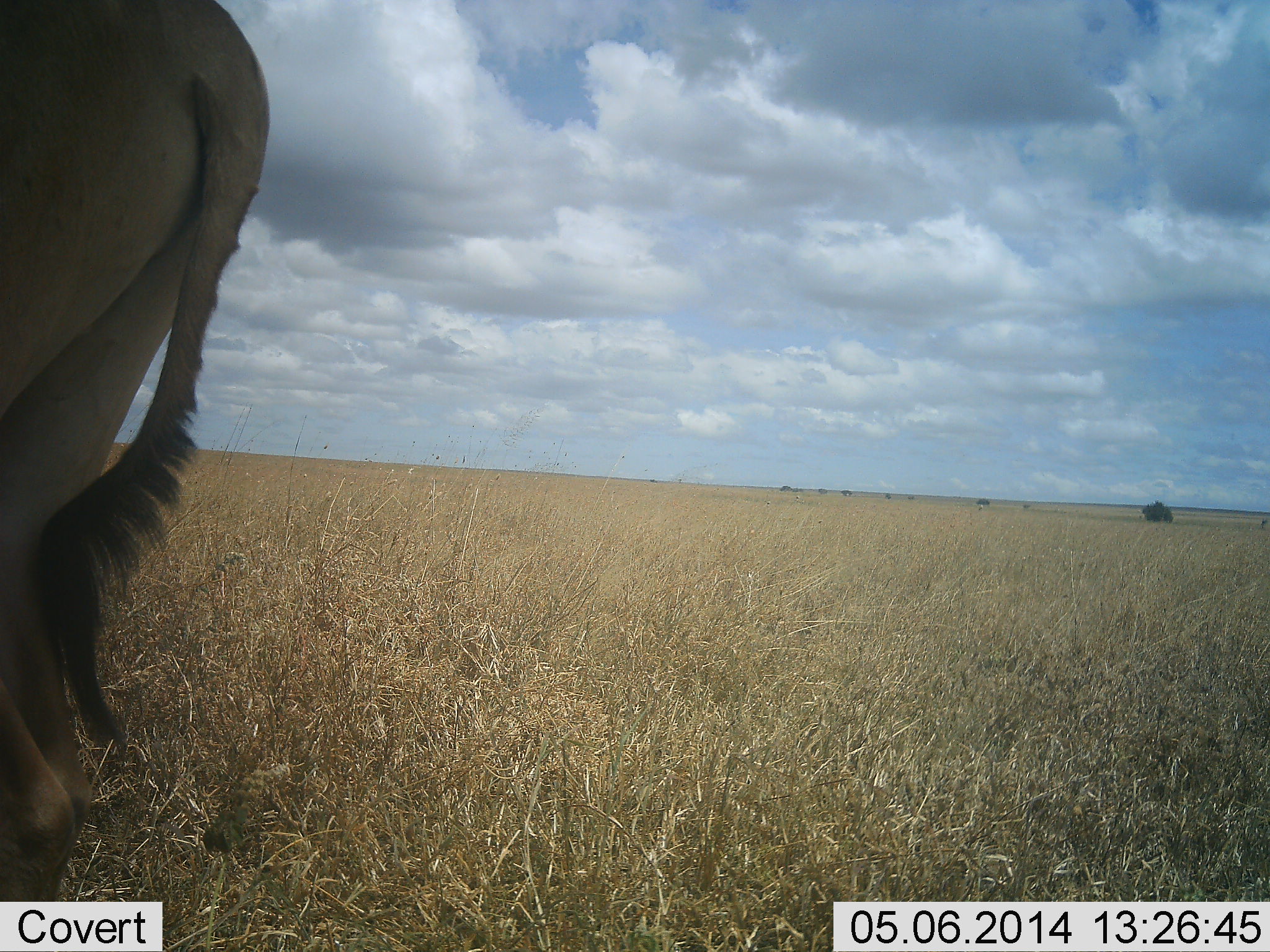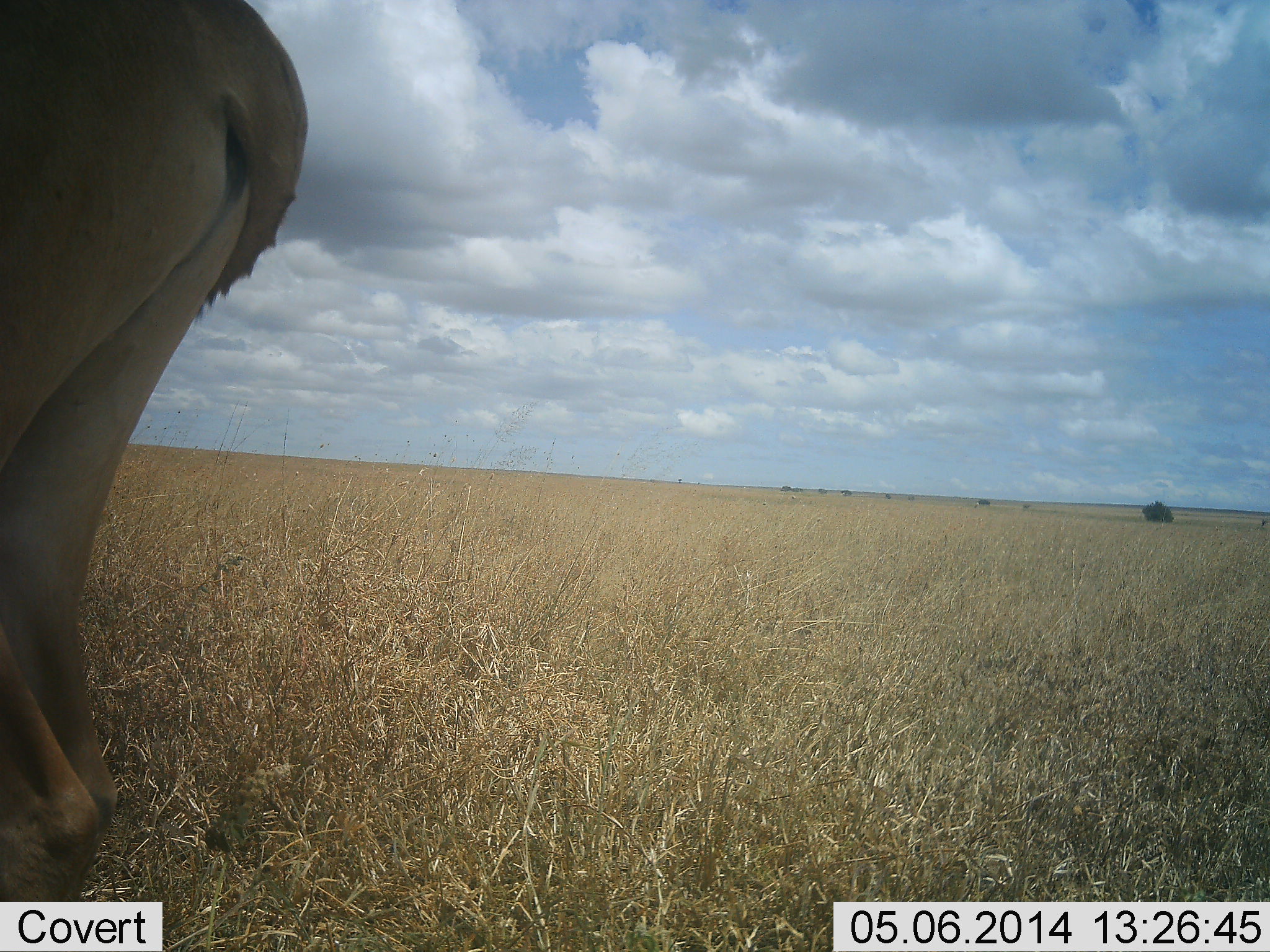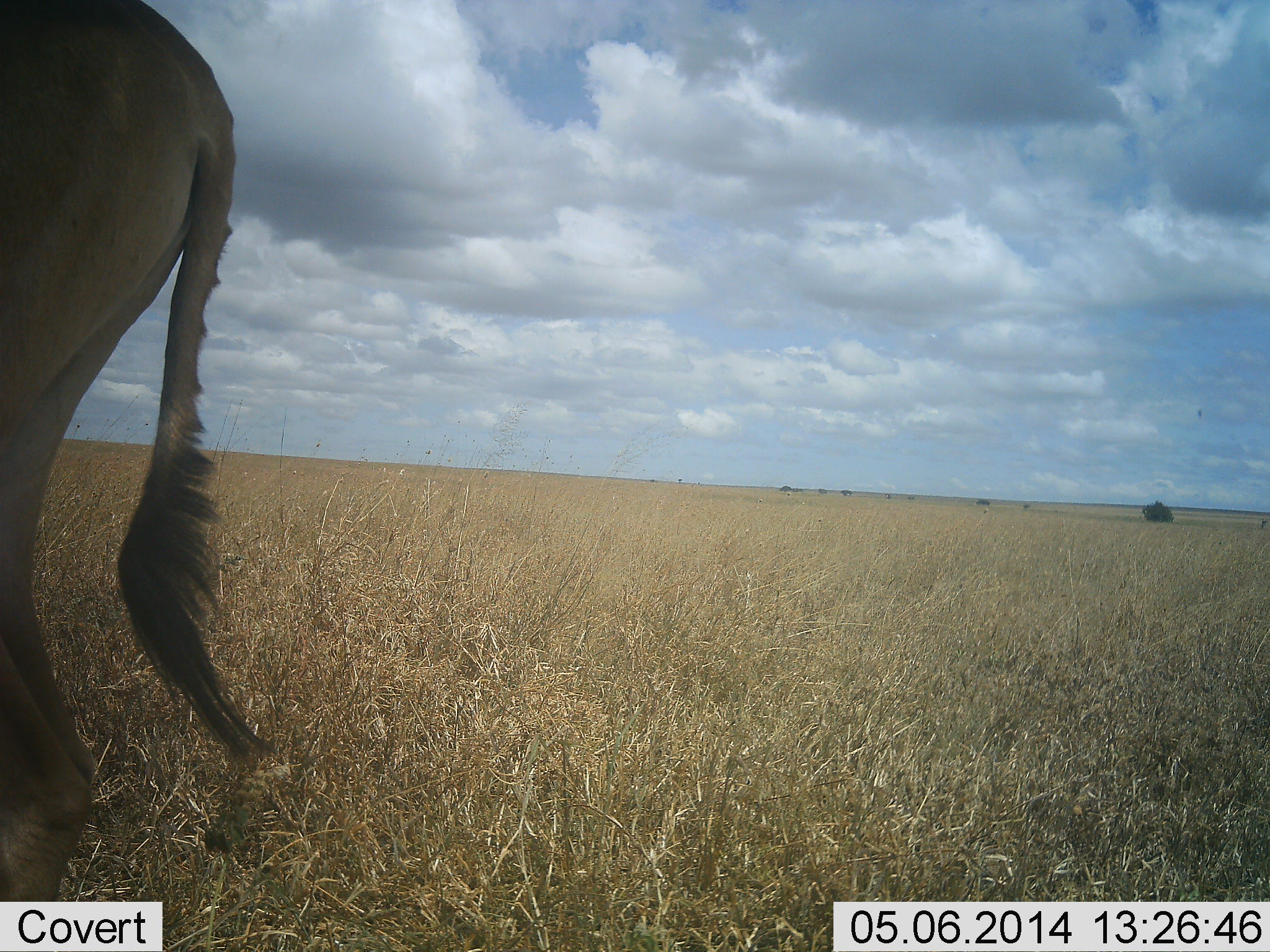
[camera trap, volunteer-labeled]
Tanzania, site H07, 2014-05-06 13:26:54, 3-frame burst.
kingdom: Animalia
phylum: Chordata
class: Mammalia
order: Artiodactyla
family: Bovidae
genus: Alcelaphus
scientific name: Alcelaphus buselaphus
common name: hartebeest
Hartebeest (Alcelaphus buselaphus), count 1. Behavior (volunteer vote fractions): standing 85%, resting 0%, moving 10%, interacting 0%. Young present (vote fraction): 0%. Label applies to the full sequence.